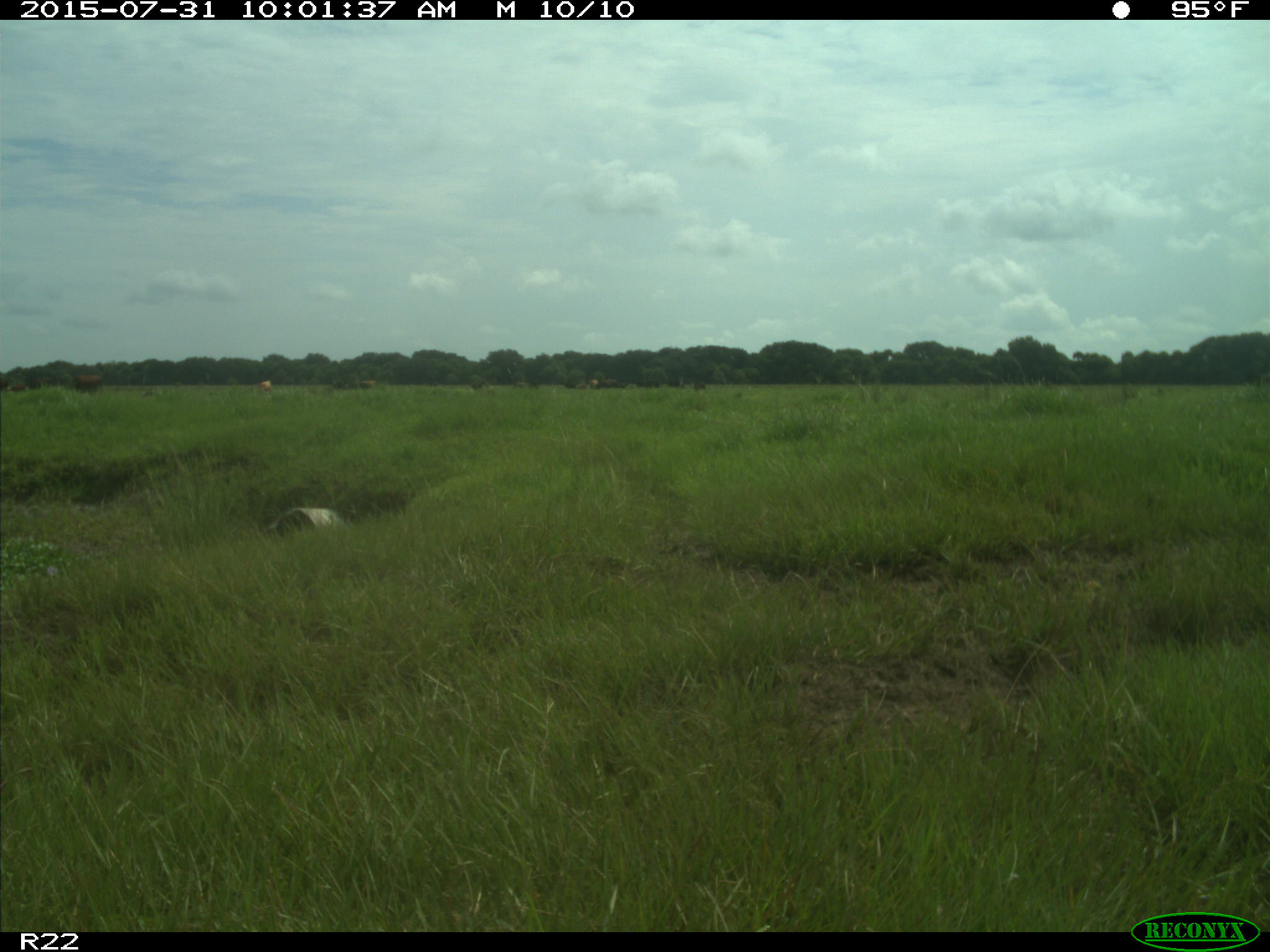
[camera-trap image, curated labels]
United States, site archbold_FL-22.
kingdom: Animalia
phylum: Chordata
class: Mammalia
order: Artiodactyla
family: Bovidae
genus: Bos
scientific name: Bos taurus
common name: domestic cow